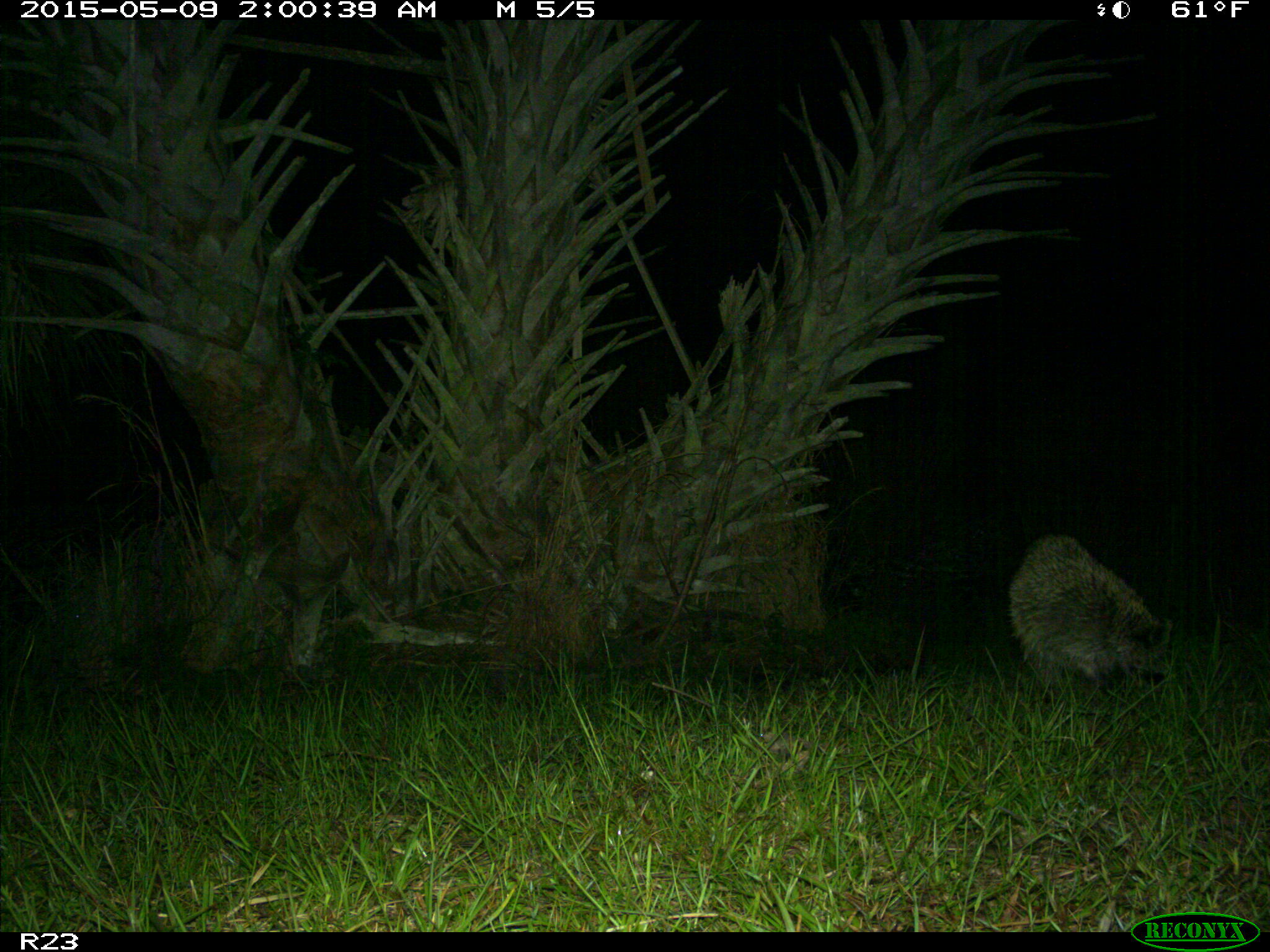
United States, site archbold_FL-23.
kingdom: Animalia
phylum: Chordata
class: Mammalia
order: Artiodactyla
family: Bovidae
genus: Bos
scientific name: Bos taurus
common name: domestic cow